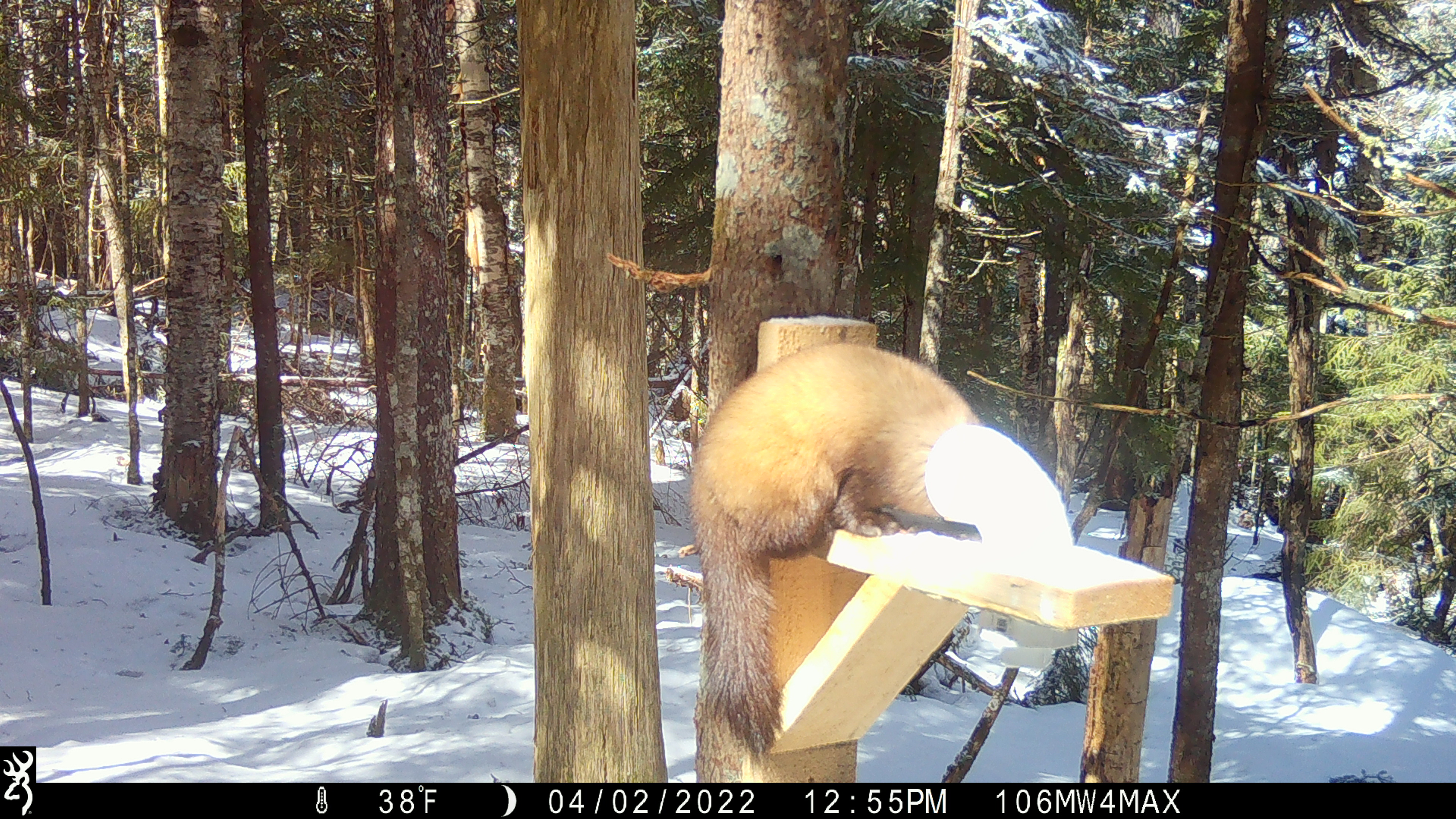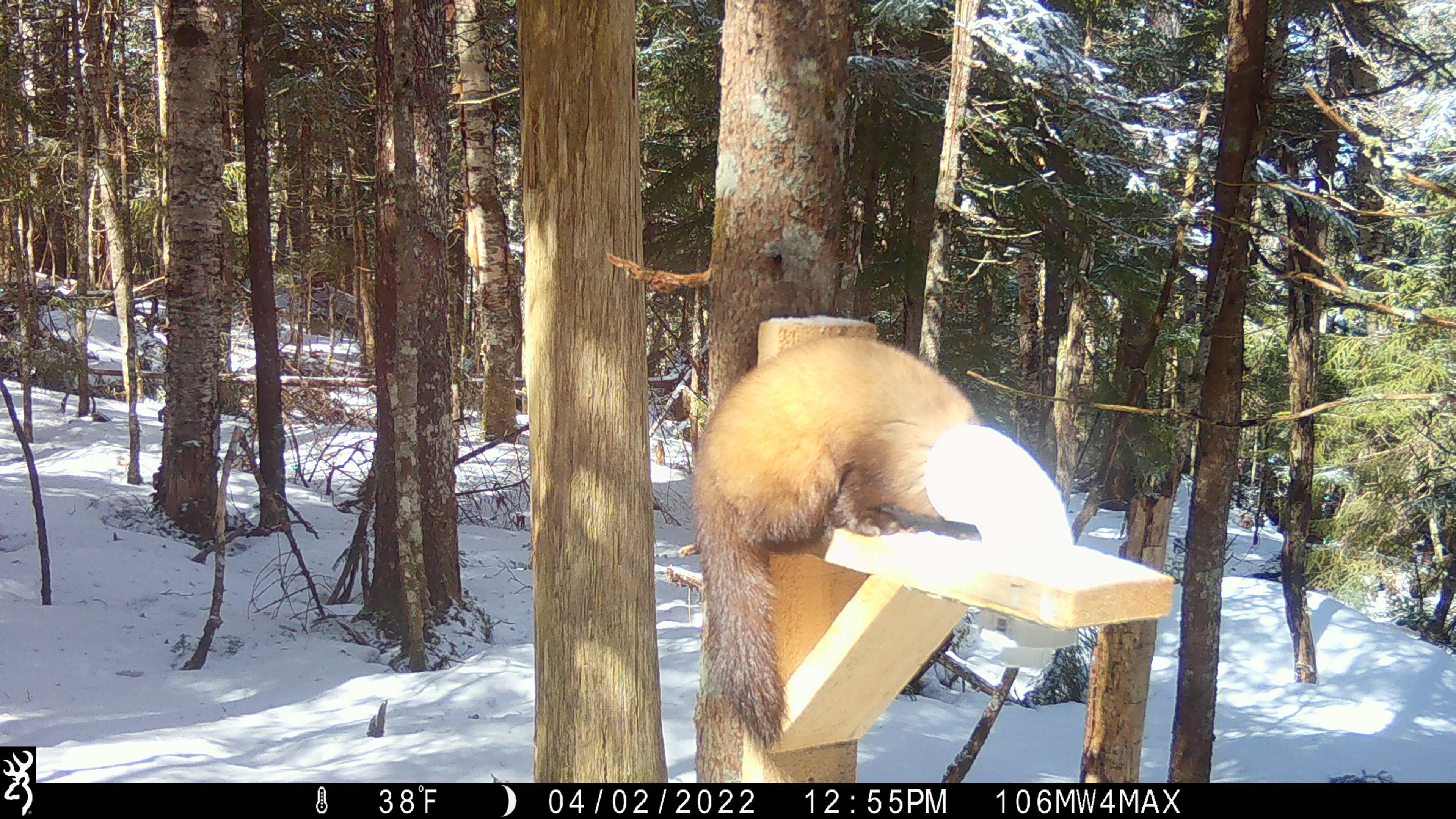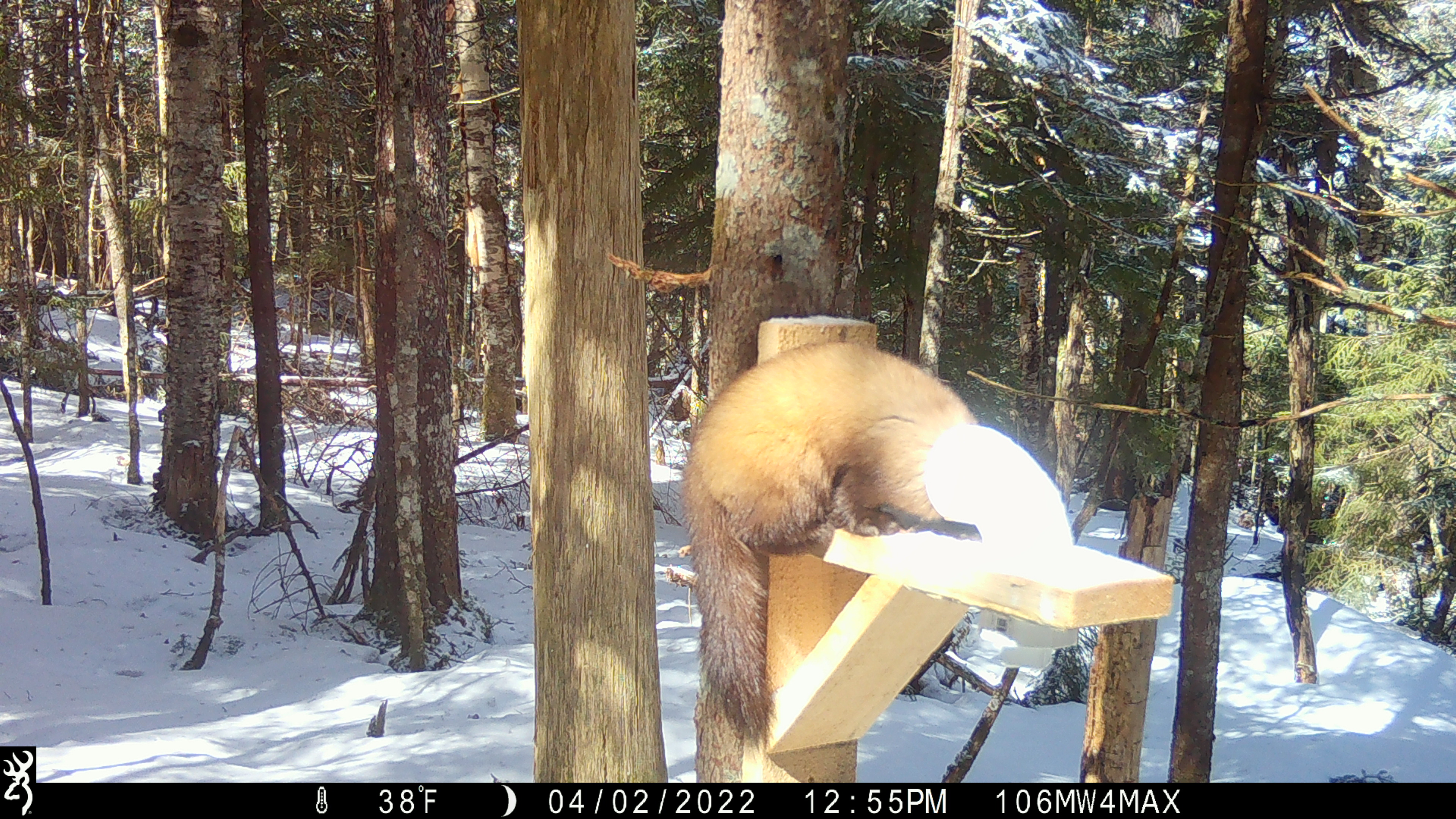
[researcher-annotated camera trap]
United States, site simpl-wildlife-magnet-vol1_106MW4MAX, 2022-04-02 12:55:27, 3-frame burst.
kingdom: Animalia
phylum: Chordata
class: Mammalia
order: Carnivora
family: Mustelidae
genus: Martes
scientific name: Martes americana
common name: american marten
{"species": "american marten (Martes americana)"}